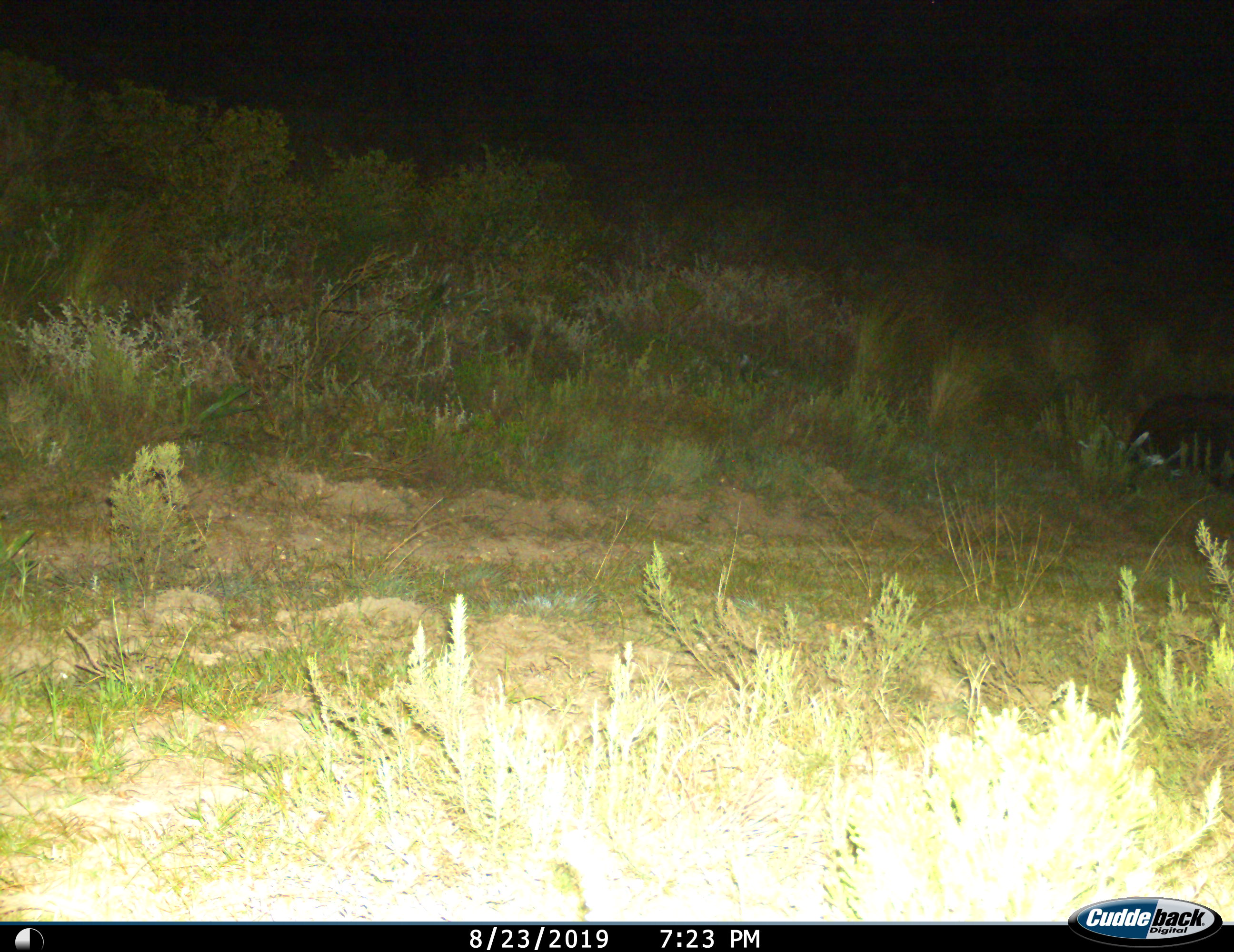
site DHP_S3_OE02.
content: unidentified animal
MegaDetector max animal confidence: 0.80